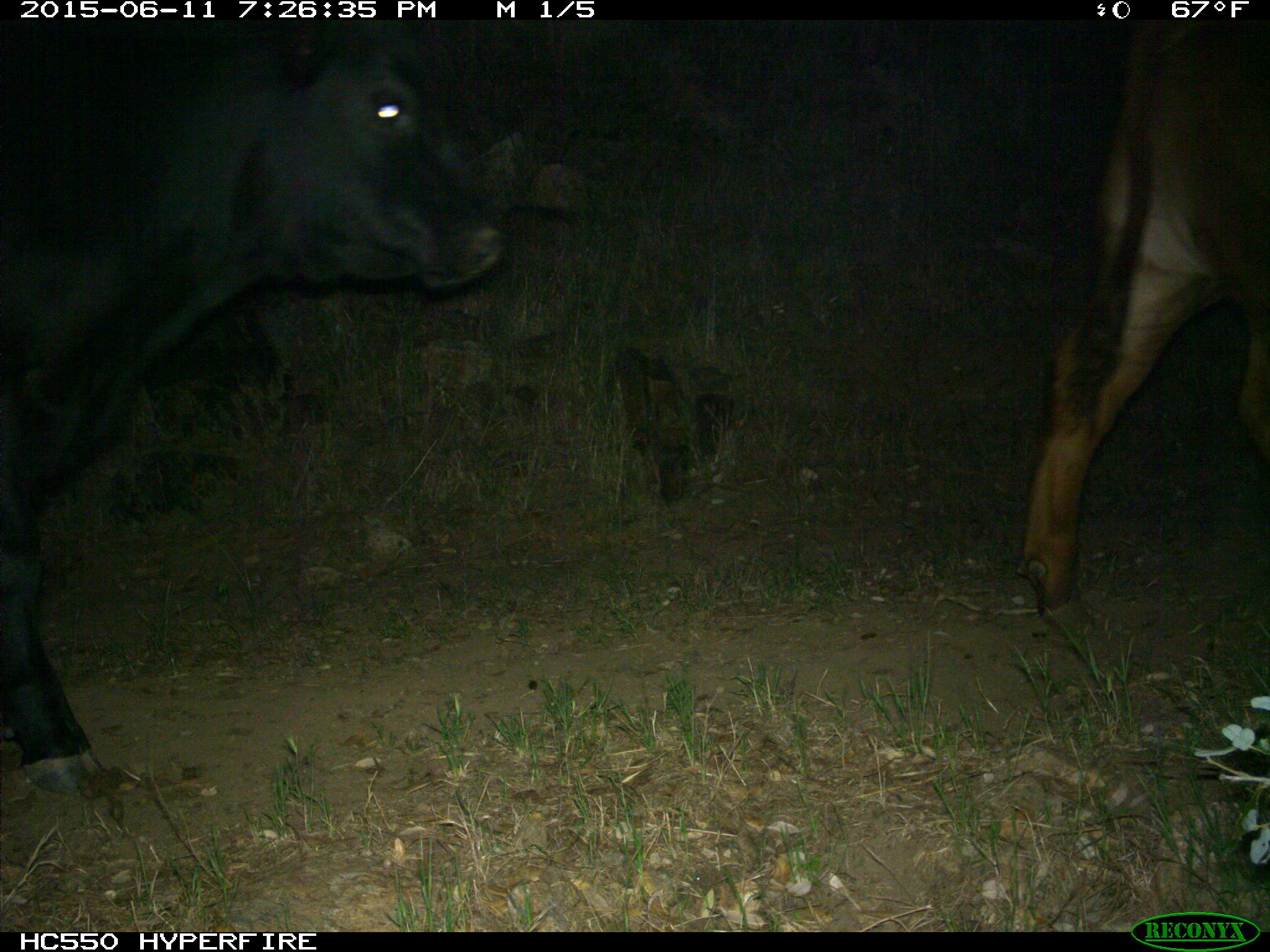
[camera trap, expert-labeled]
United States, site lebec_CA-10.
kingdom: Animalia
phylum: Chordata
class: Mammalia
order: Artiodactyla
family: Bovidae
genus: Bos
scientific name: Bos taurus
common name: domestic cow